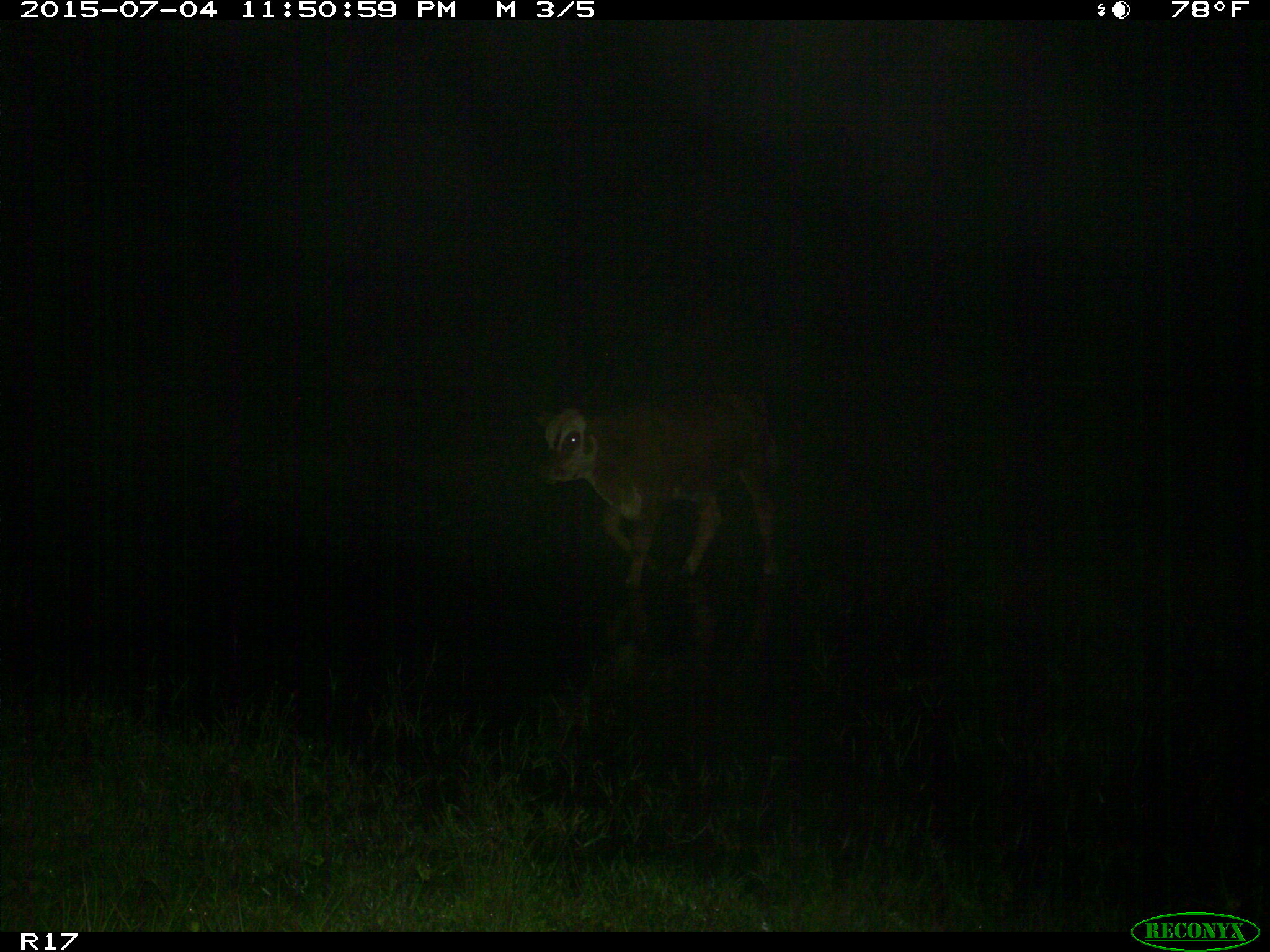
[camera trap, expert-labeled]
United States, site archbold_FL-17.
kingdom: Animalia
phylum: Chordata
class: Mammalia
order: Artiodactyla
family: Bovidae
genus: Bos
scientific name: Bos taurus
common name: domestic cow